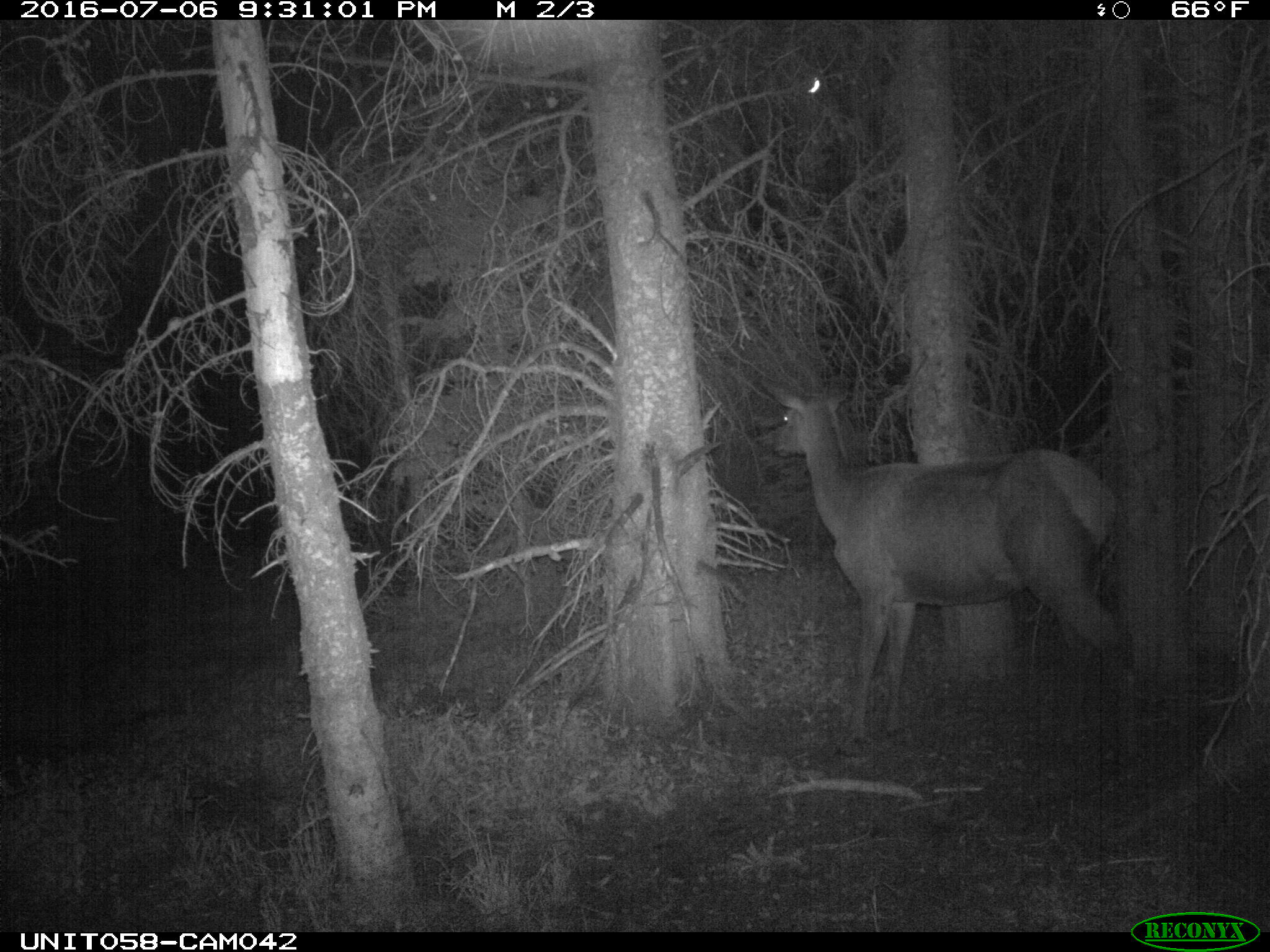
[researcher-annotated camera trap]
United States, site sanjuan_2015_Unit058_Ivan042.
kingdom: Animalia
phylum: Chordata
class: Mammalia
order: Artiodactyla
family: Cervidae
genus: Cervus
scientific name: Cervus elaphus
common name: red deer